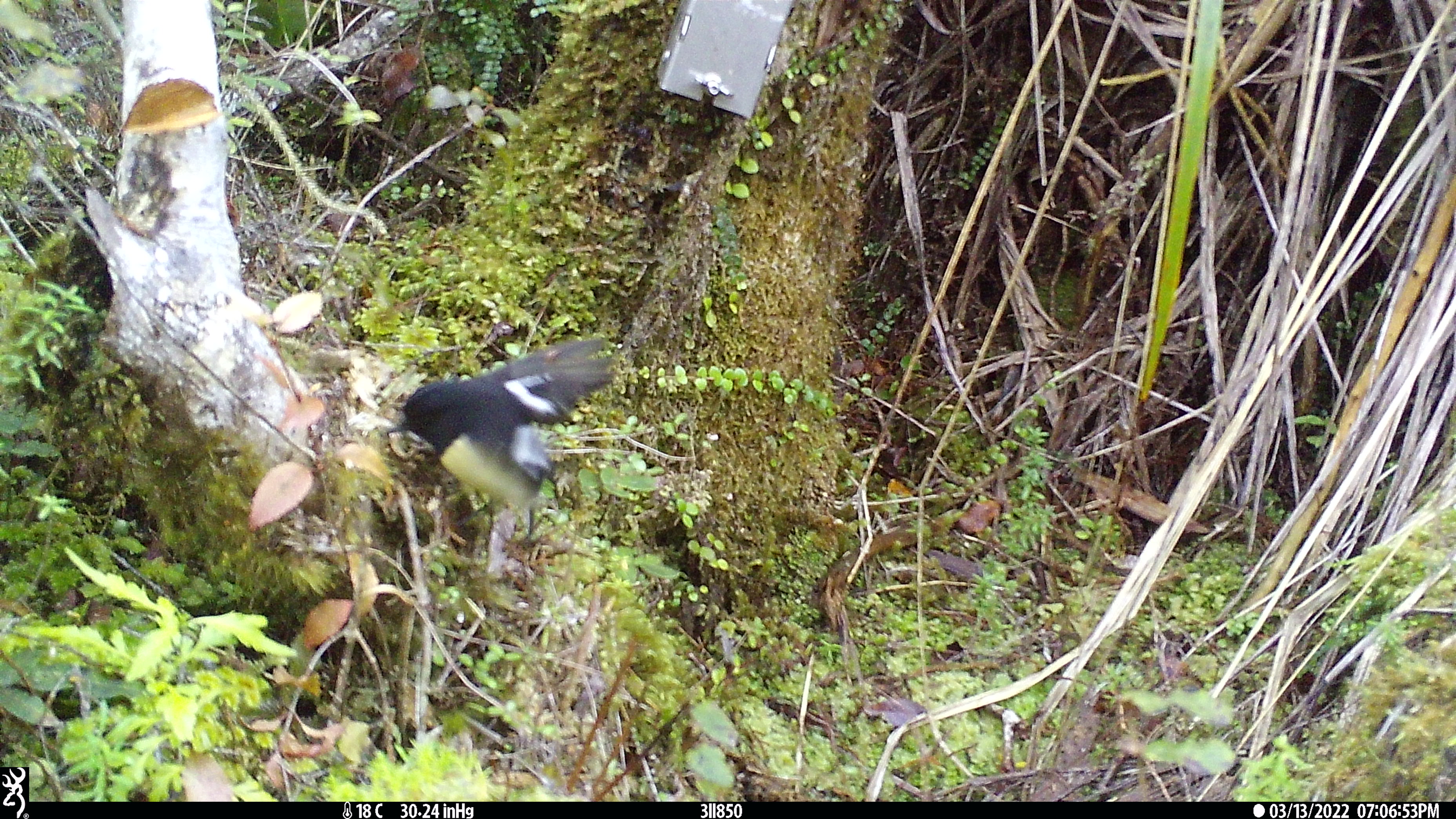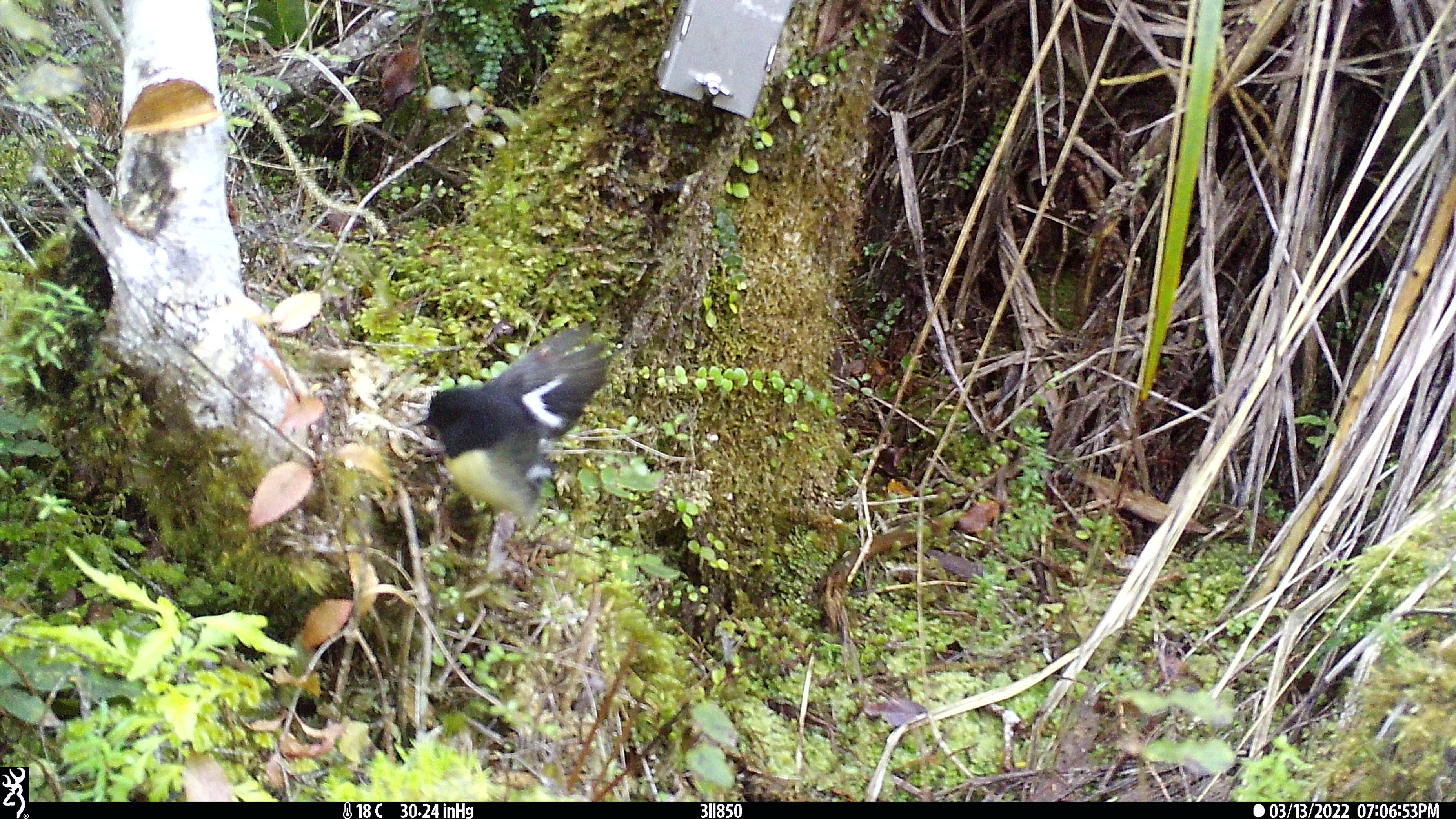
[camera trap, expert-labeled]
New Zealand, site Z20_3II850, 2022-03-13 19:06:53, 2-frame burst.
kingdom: Animalia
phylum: Chordata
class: Aves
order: Passeriformes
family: Petroicidae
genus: Petroica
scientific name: Petroica macrocephala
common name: tomtit